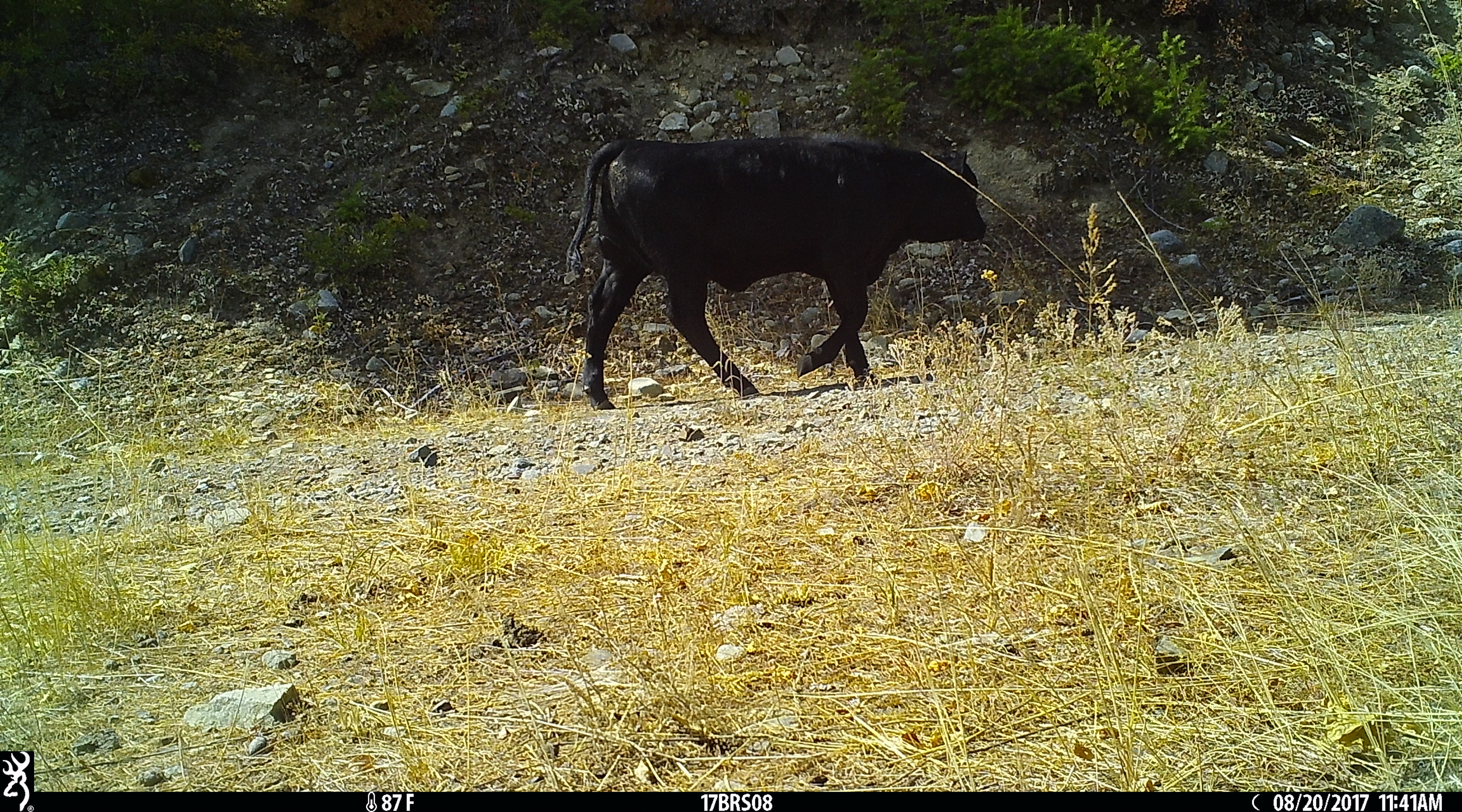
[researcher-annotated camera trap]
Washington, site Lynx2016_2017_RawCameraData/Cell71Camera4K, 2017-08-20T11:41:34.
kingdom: Animalia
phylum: Chordata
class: Mammalia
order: Artiodactyla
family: Bovidae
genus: Bos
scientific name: Bos taurus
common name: domestic cattle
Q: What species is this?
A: Domestic cattle (Bos taurus).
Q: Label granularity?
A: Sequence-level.